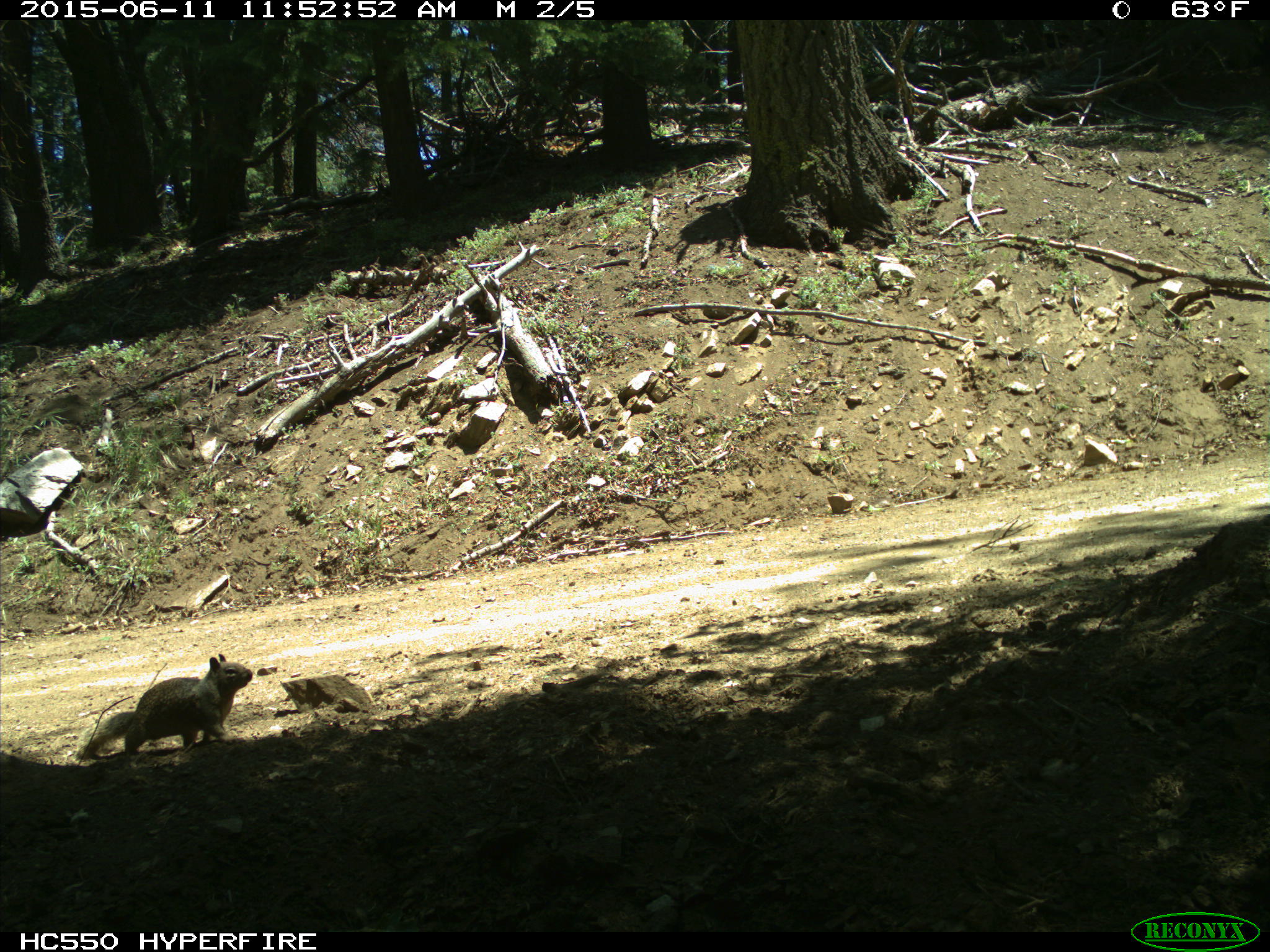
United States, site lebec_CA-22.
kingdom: Animalia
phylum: Chordata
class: Mammalia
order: Rodentia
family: Sciuridae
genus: Otospermophilus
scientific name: Otospermophilus beecheyi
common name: california ground squirrel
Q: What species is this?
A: Otospermophilus beecheyi (california ground squirrel).